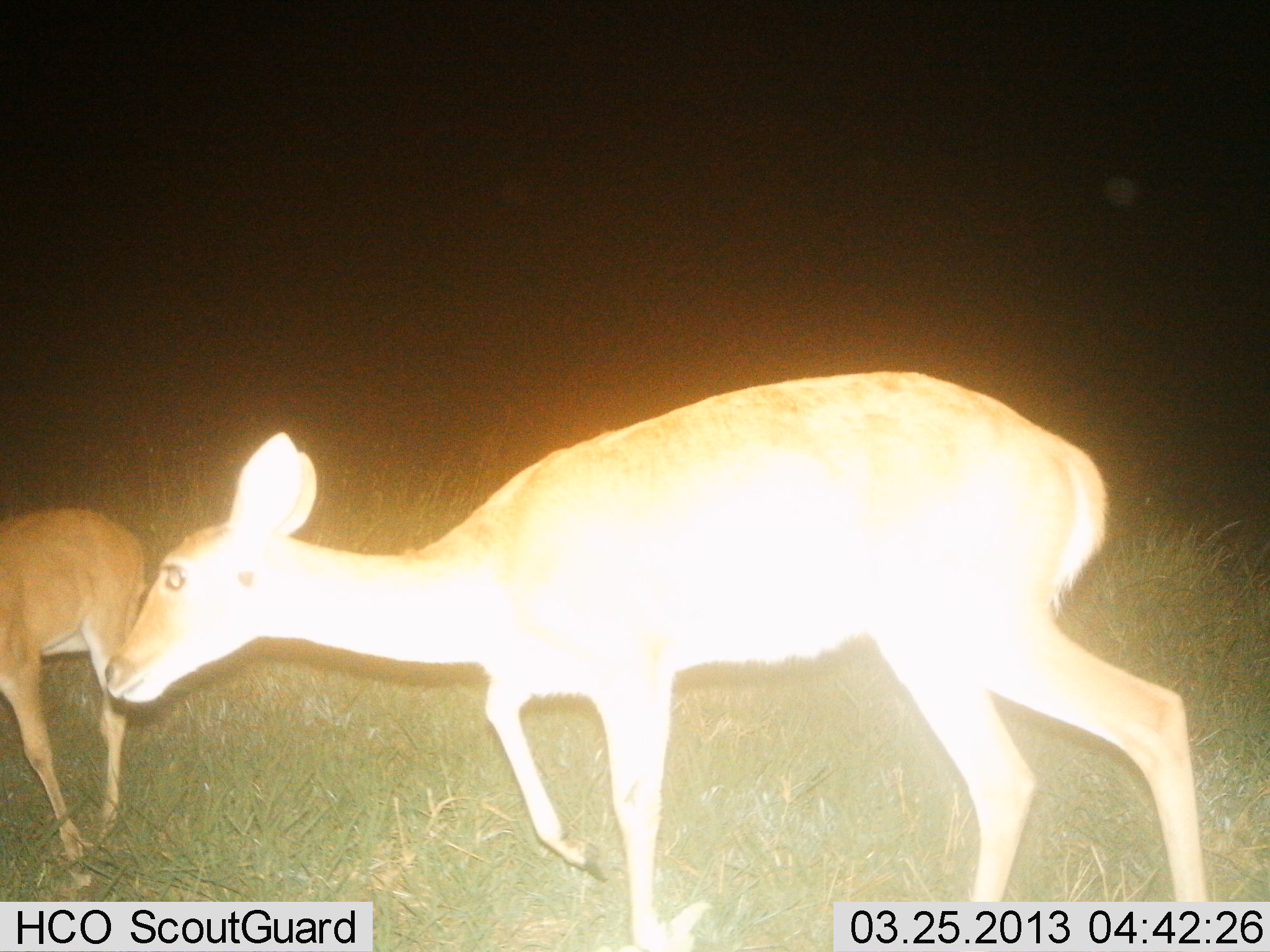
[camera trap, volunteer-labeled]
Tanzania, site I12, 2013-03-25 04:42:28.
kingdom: Animalia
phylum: Chordata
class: Mammalia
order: Artiodactyla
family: Bovidae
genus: Redunca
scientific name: Redunca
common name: reedbuck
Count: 2.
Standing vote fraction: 17%.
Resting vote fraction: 0%.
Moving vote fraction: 96%.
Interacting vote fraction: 0%.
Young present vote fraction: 42%.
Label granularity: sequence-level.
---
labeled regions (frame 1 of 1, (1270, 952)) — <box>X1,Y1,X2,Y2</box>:
animal: <box>105,371,1209,952</box>; <box>0,508,148,889</box>